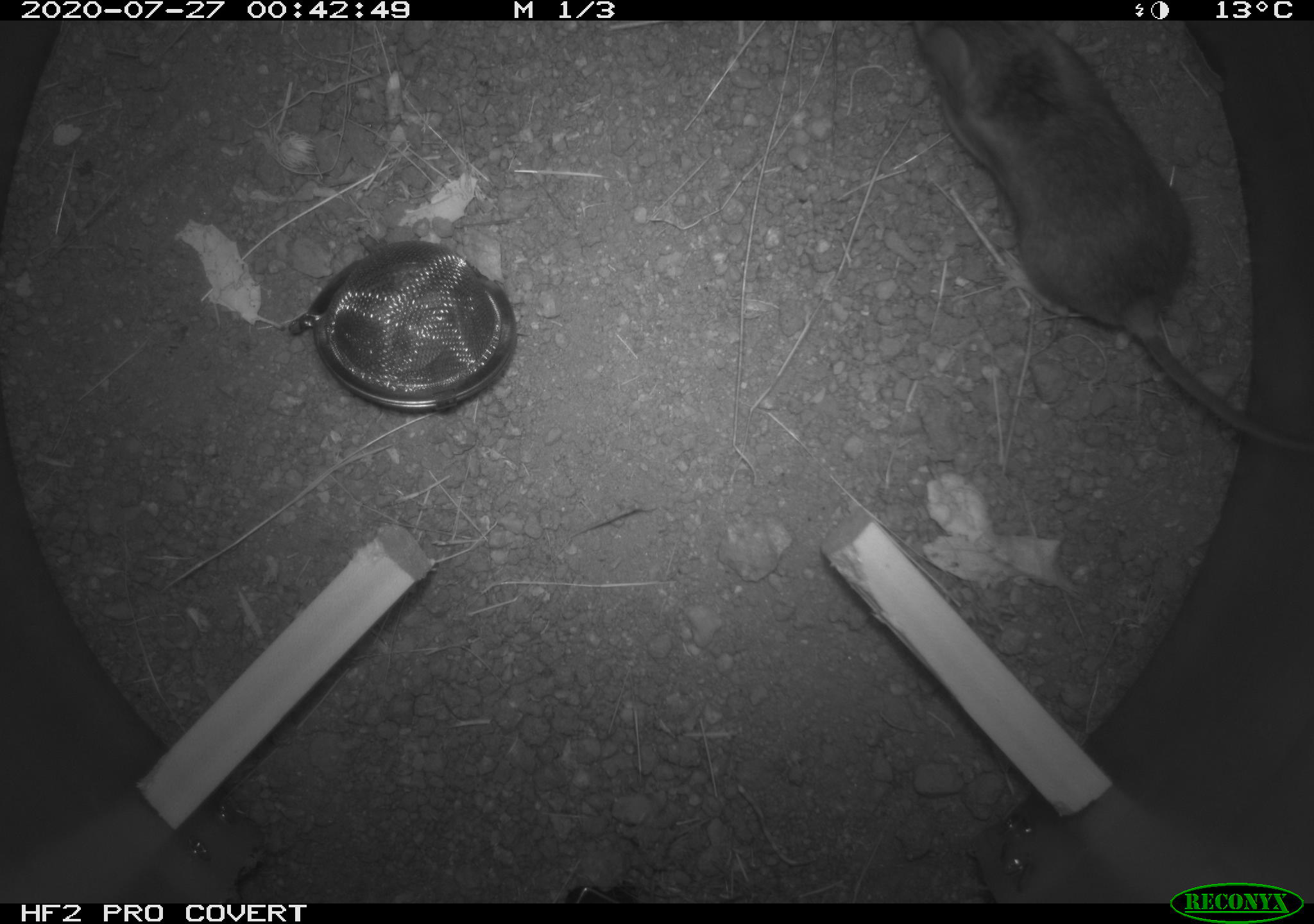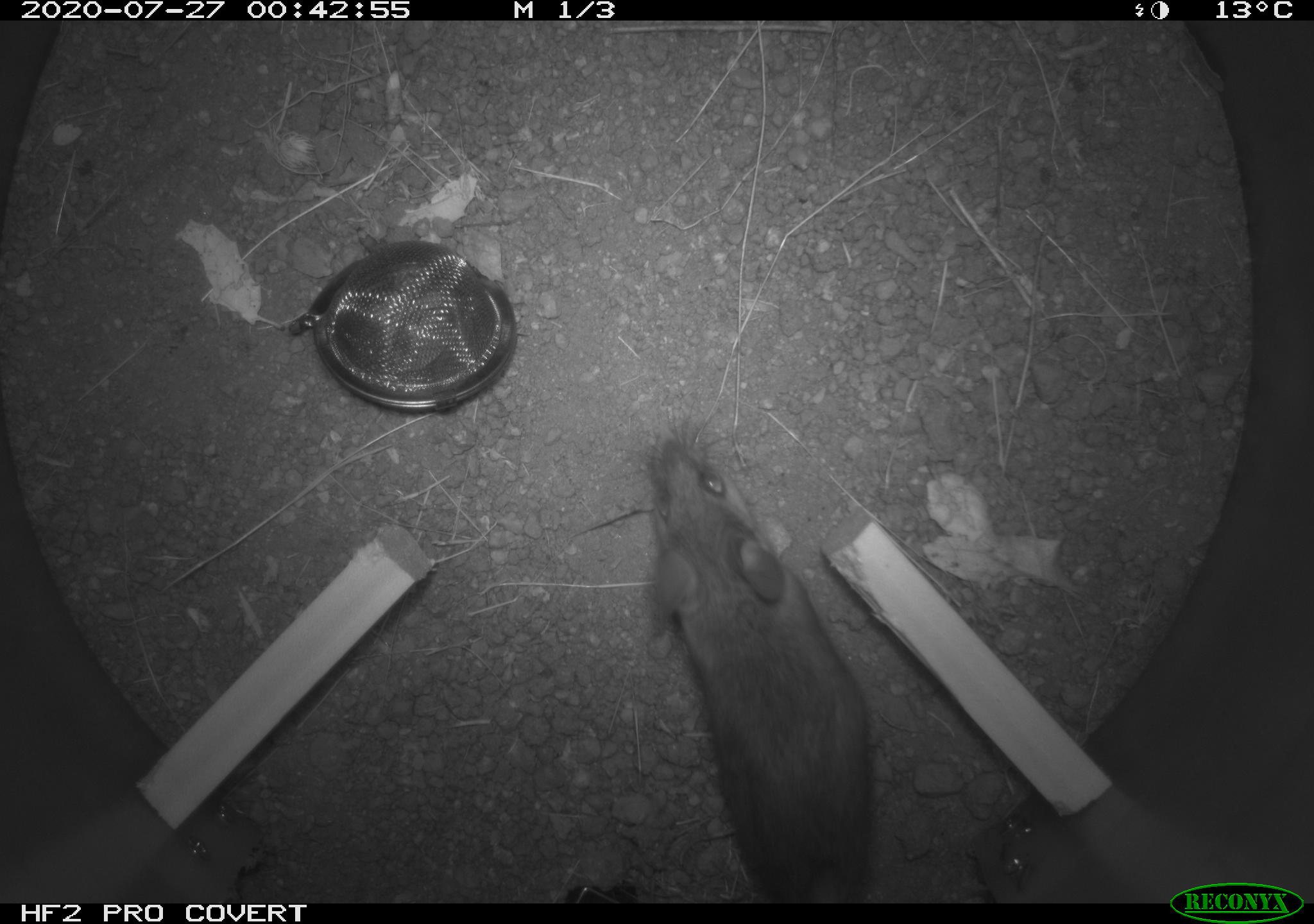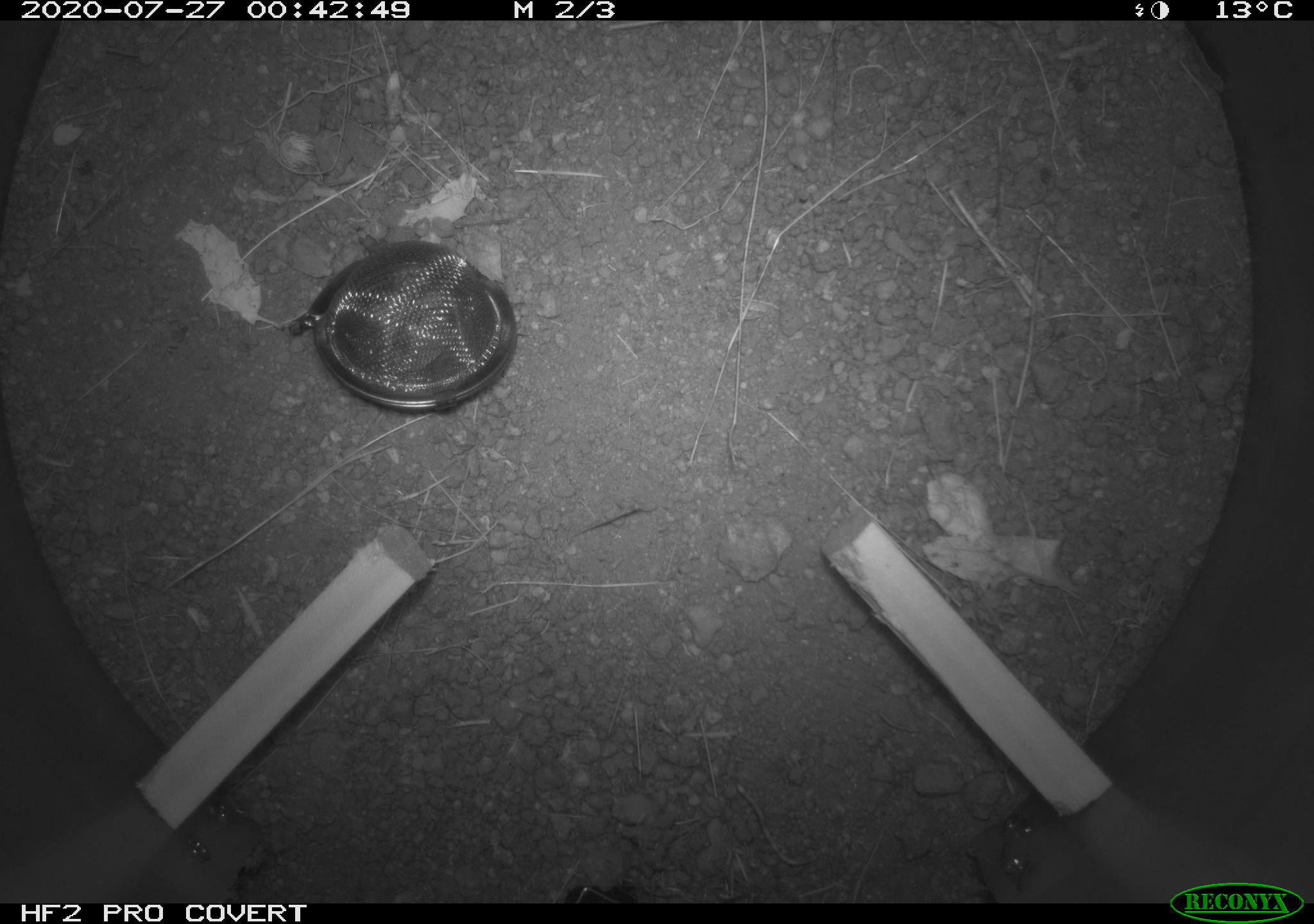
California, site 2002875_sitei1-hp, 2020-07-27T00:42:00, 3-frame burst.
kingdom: Animalia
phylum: Chordata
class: Mammalia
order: Rodentia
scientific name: Rodentia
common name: rodent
Rodent (Rodentia).